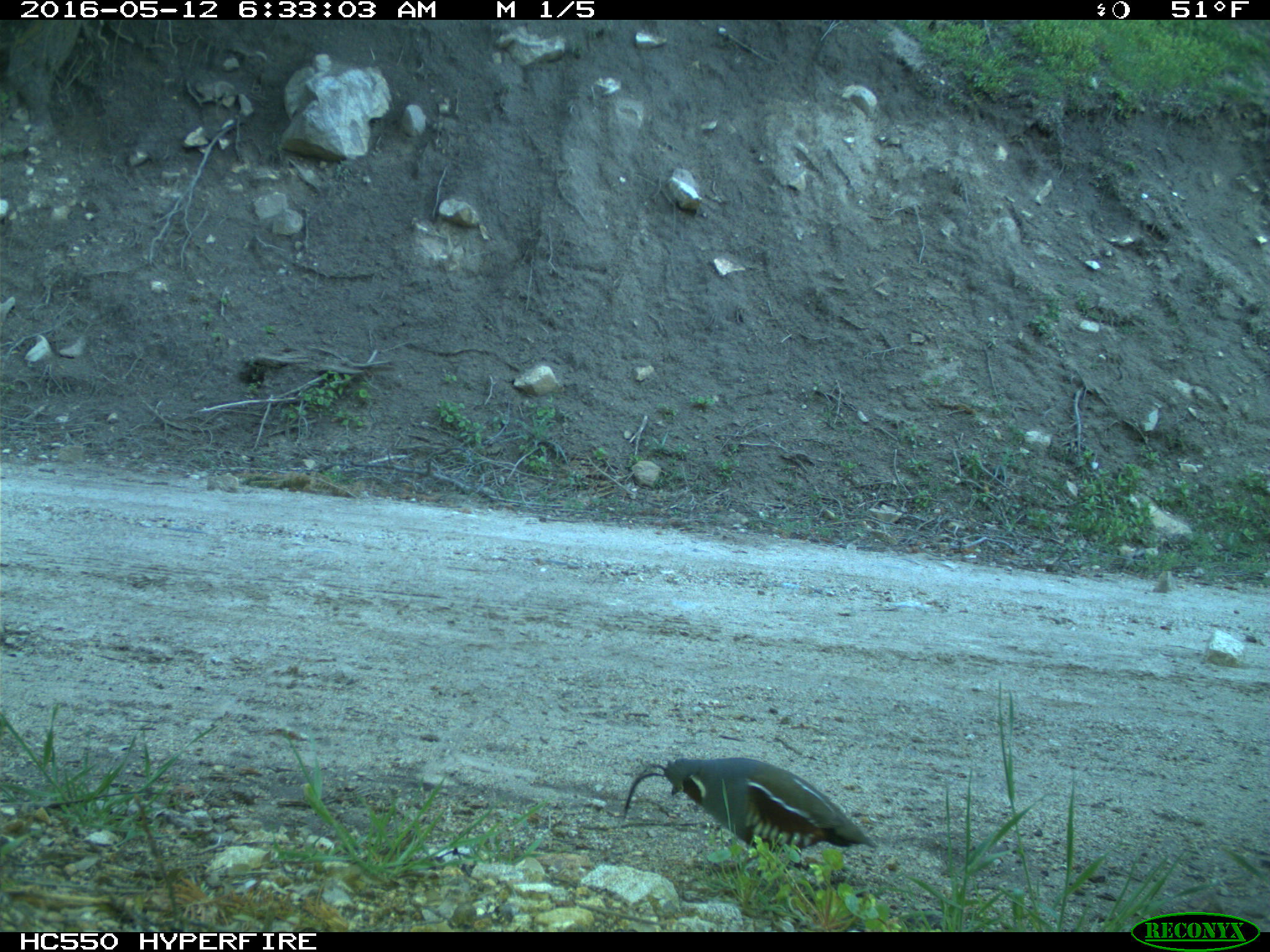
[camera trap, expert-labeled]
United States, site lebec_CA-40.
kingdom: Animalia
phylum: Chordata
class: Aves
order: Galliformes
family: Odontophoridae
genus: Callipepla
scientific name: Callipepla californica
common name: california quail